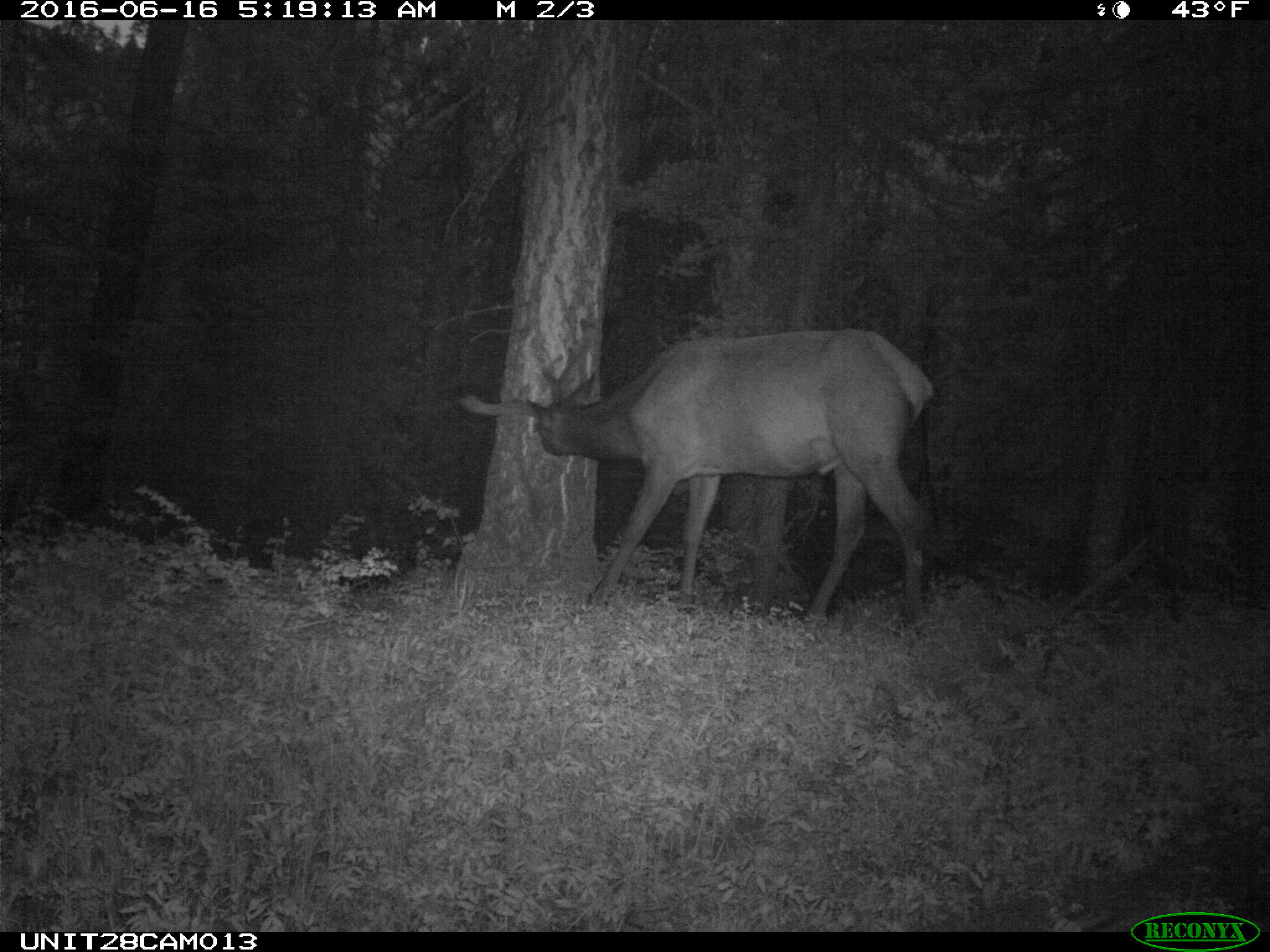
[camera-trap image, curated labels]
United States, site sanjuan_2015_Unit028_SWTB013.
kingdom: Animalia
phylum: Chordata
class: Mammalia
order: Artiodactyla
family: Cervidae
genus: Cervus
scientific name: Cervus elaphus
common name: red deer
Cervus elaphus (red deer).